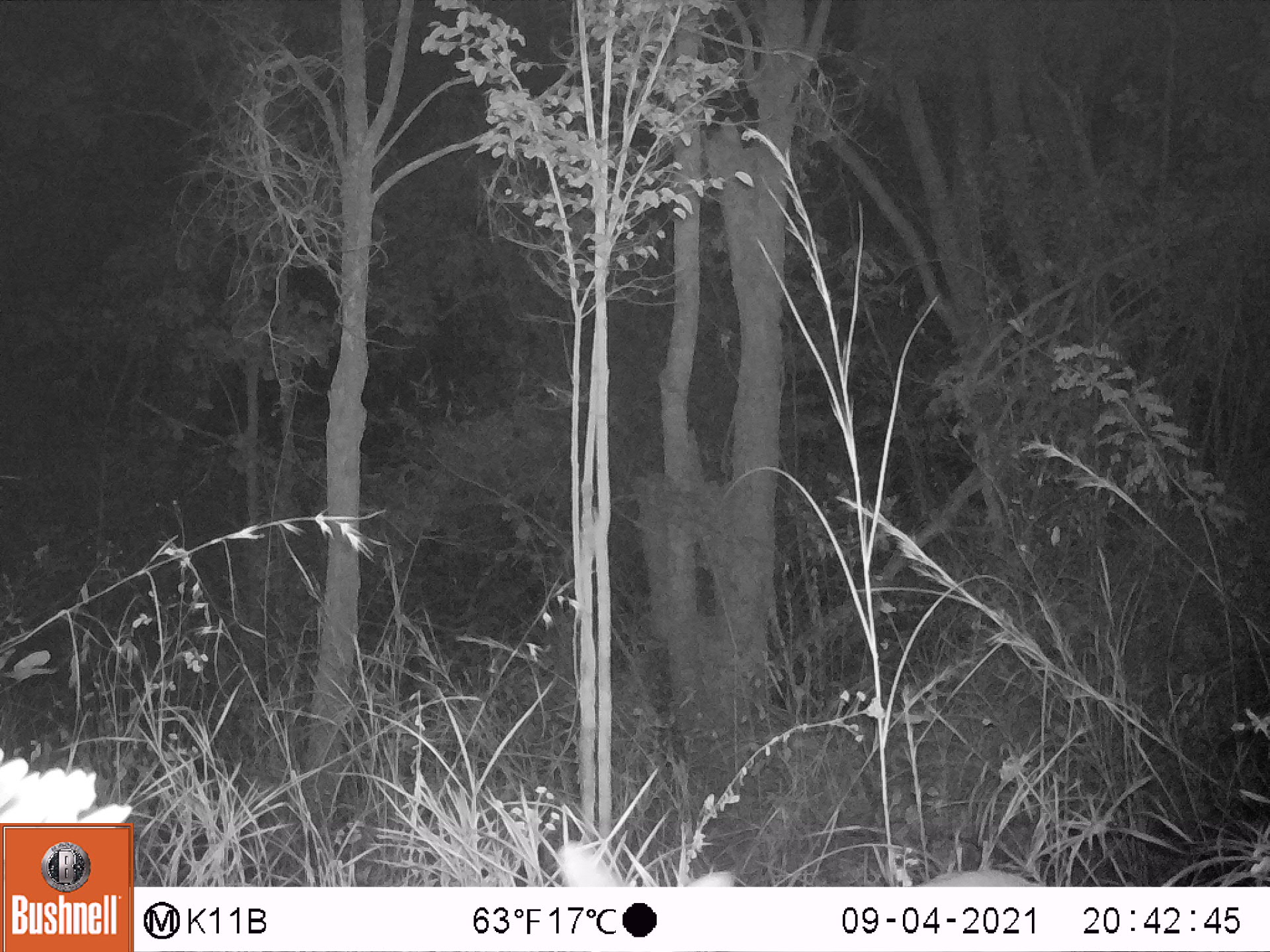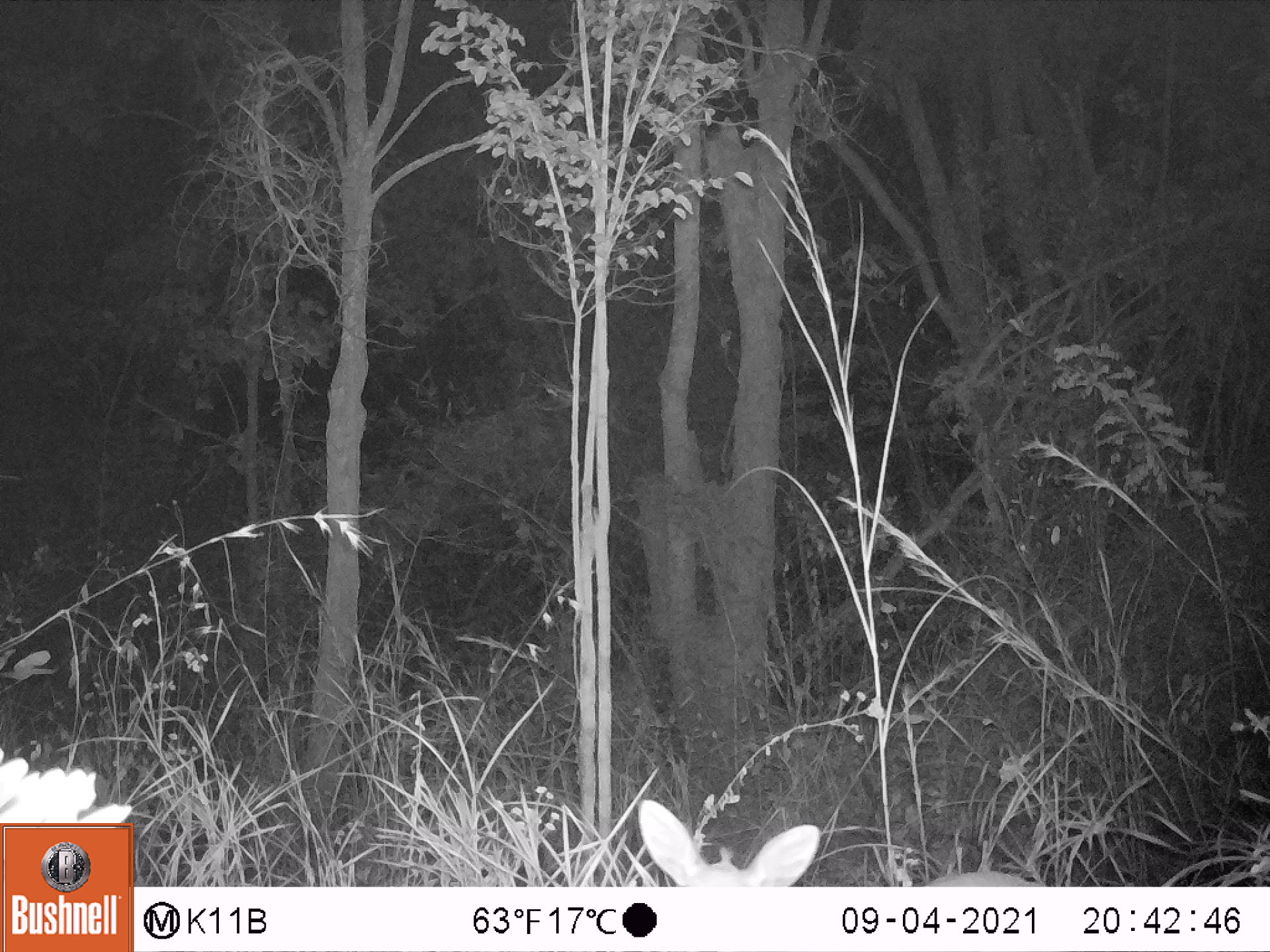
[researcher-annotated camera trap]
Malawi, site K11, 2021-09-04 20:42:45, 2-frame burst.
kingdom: Animalia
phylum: Chordata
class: Mammalia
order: Artiodactyla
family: Bovidae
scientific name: Antilopinae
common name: small antelope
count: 1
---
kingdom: Animalia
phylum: Chordata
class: Mammalia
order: Artiodactyla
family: Bovidae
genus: Sylvicapra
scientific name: Sylvicapra grimmia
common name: common duiker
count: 1